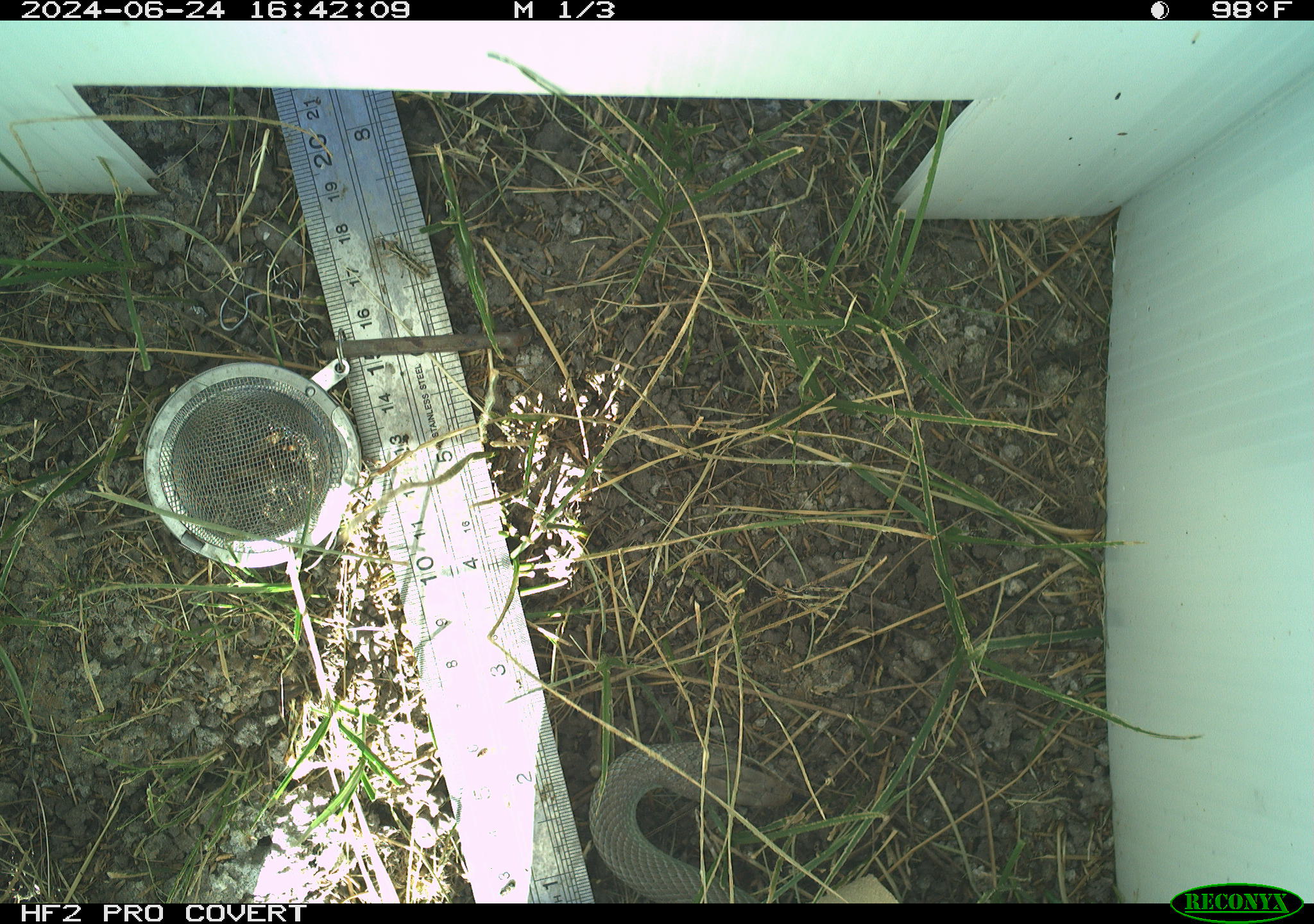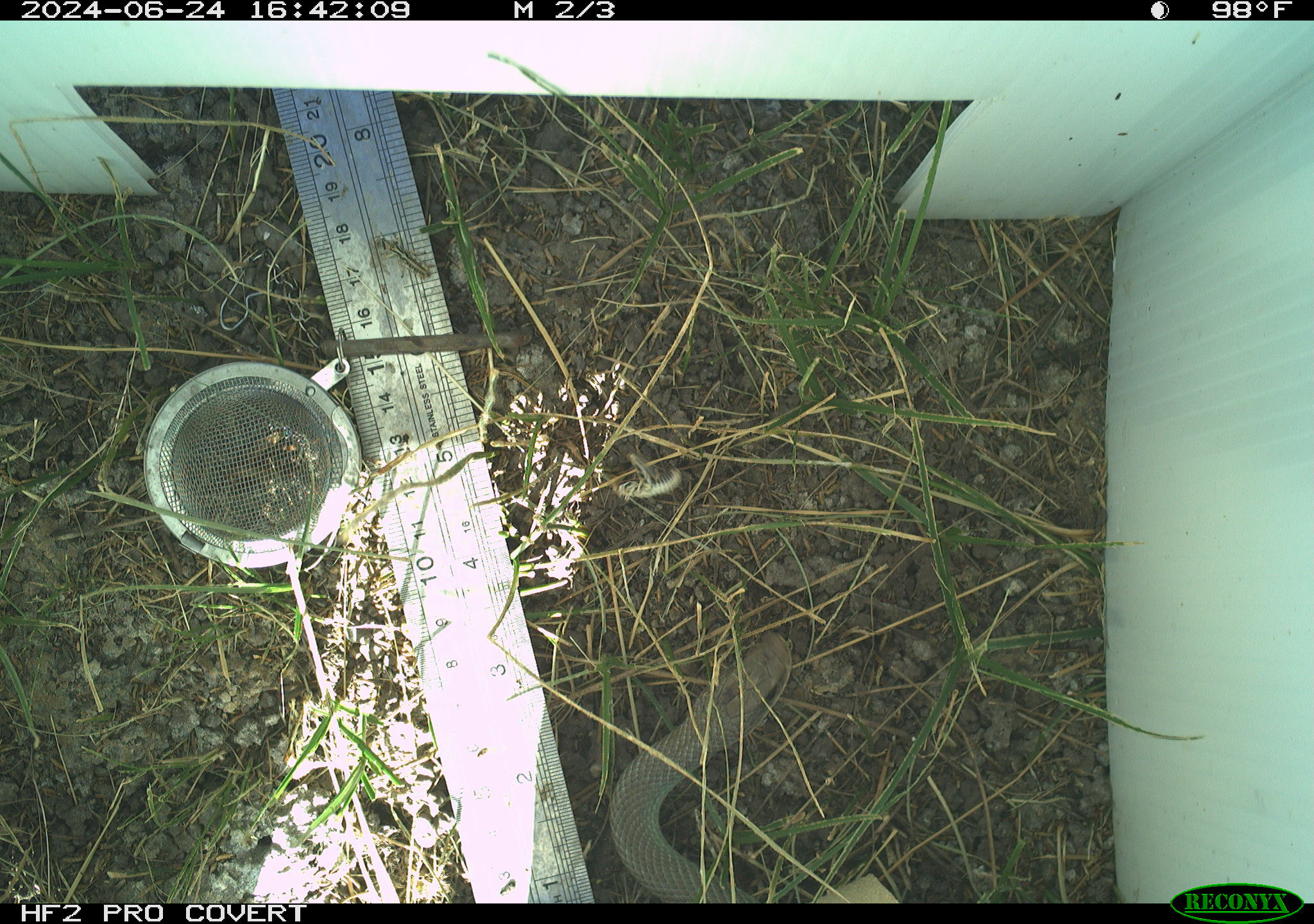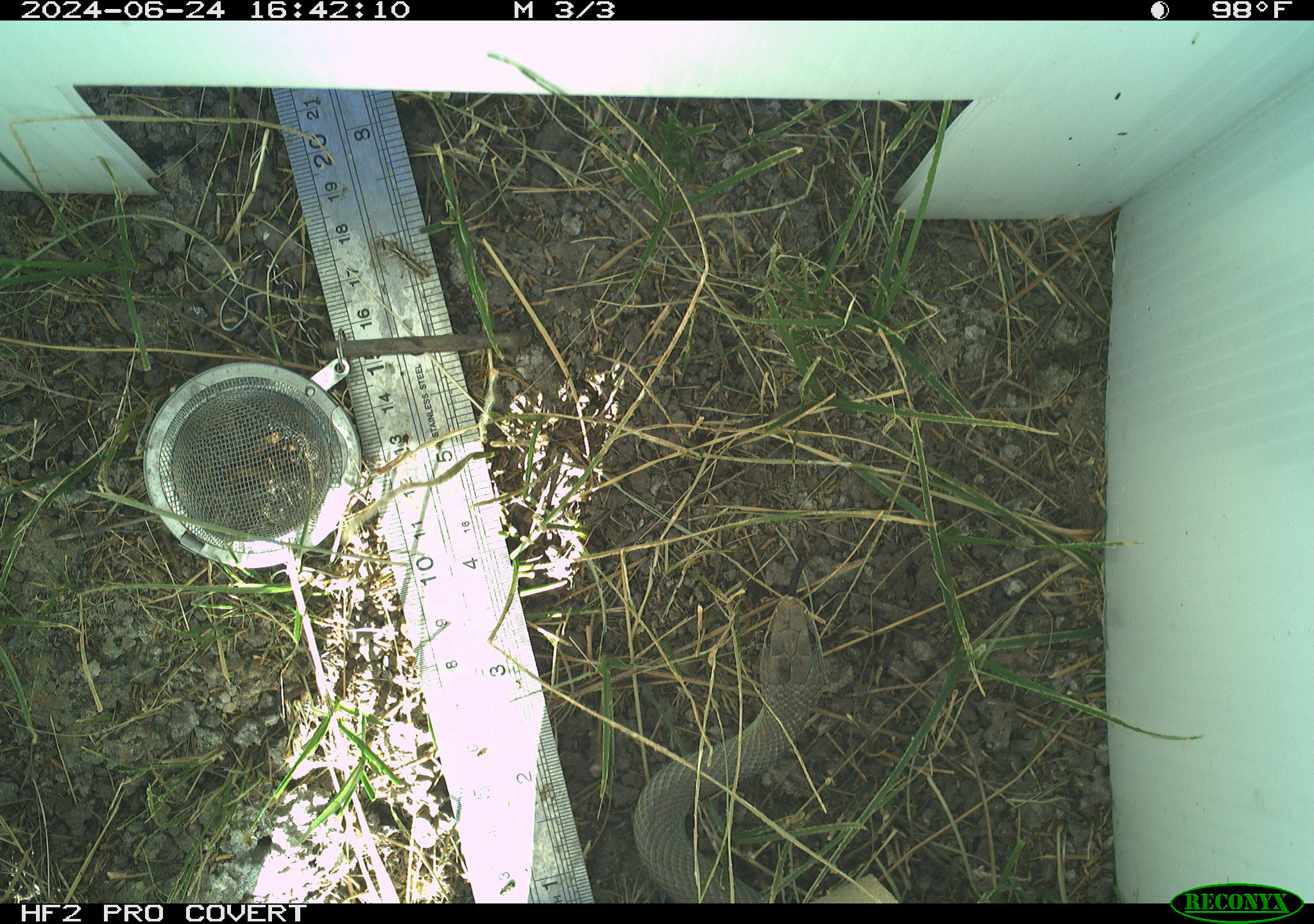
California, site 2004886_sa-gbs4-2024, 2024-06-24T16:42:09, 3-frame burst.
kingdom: Animalia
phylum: Chordata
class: Reptilia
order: Squamata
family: Colubridae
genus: Coluber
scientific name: Coluber constrictor mormon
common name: western yellow-bellied racer